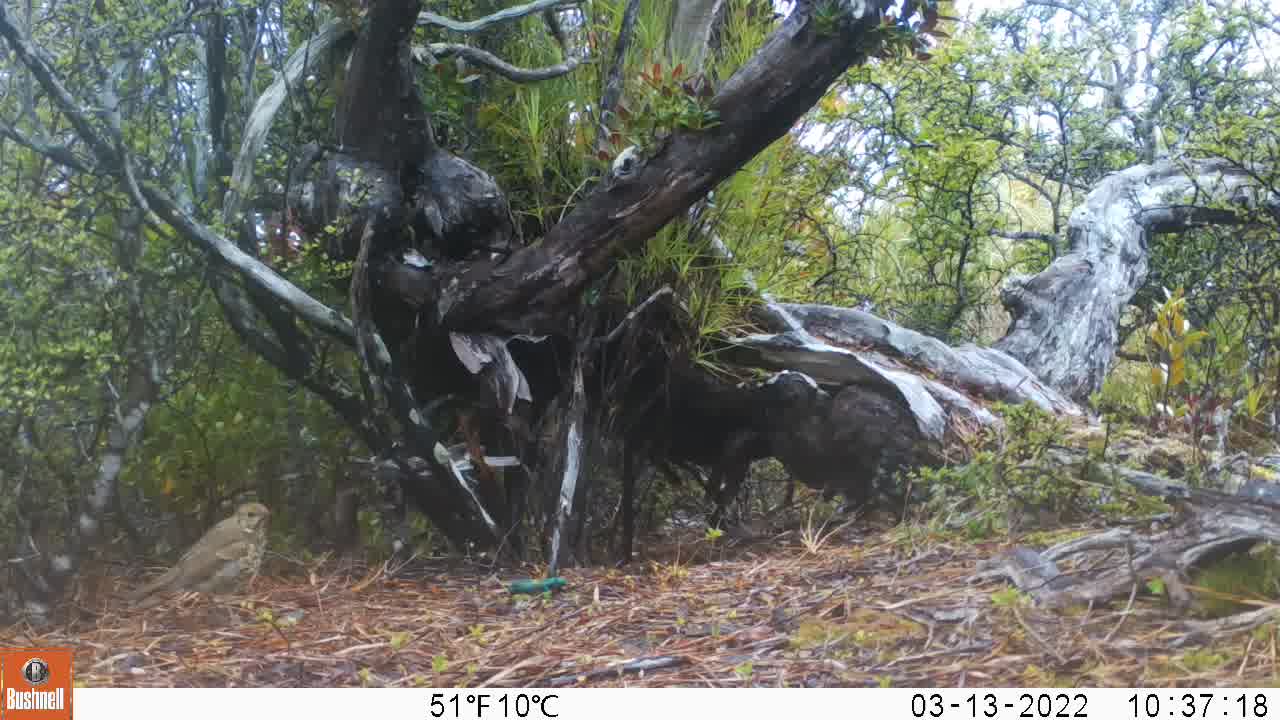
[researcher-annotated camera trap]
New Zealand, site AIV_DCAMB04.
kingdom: Animalia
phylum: Chordata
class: Aves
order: Passeriformes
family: Turdidae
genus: Turdus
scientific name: Turdus philomelos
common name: song thrush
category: thrush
Thrush (song thrush) (Turdus philomelos).